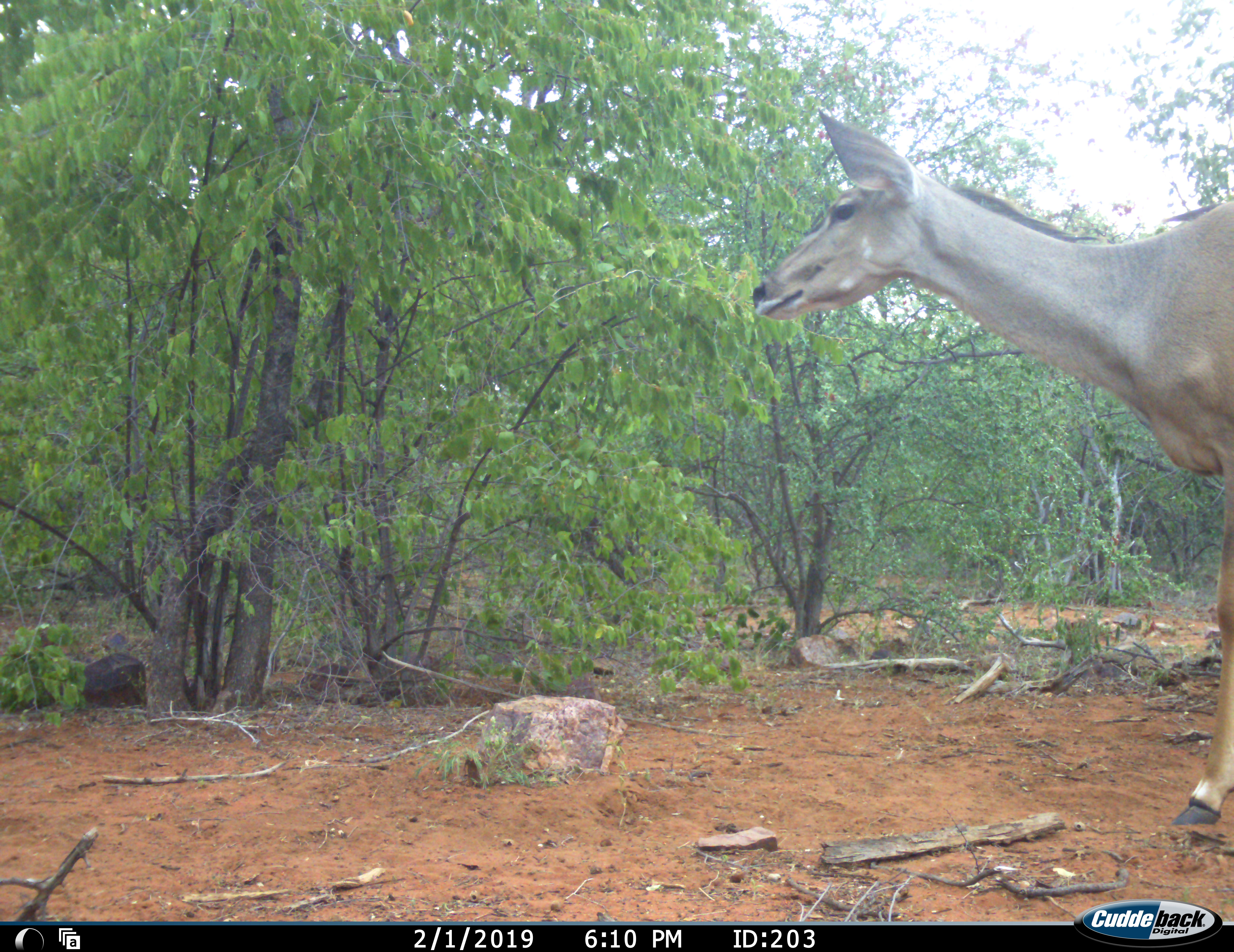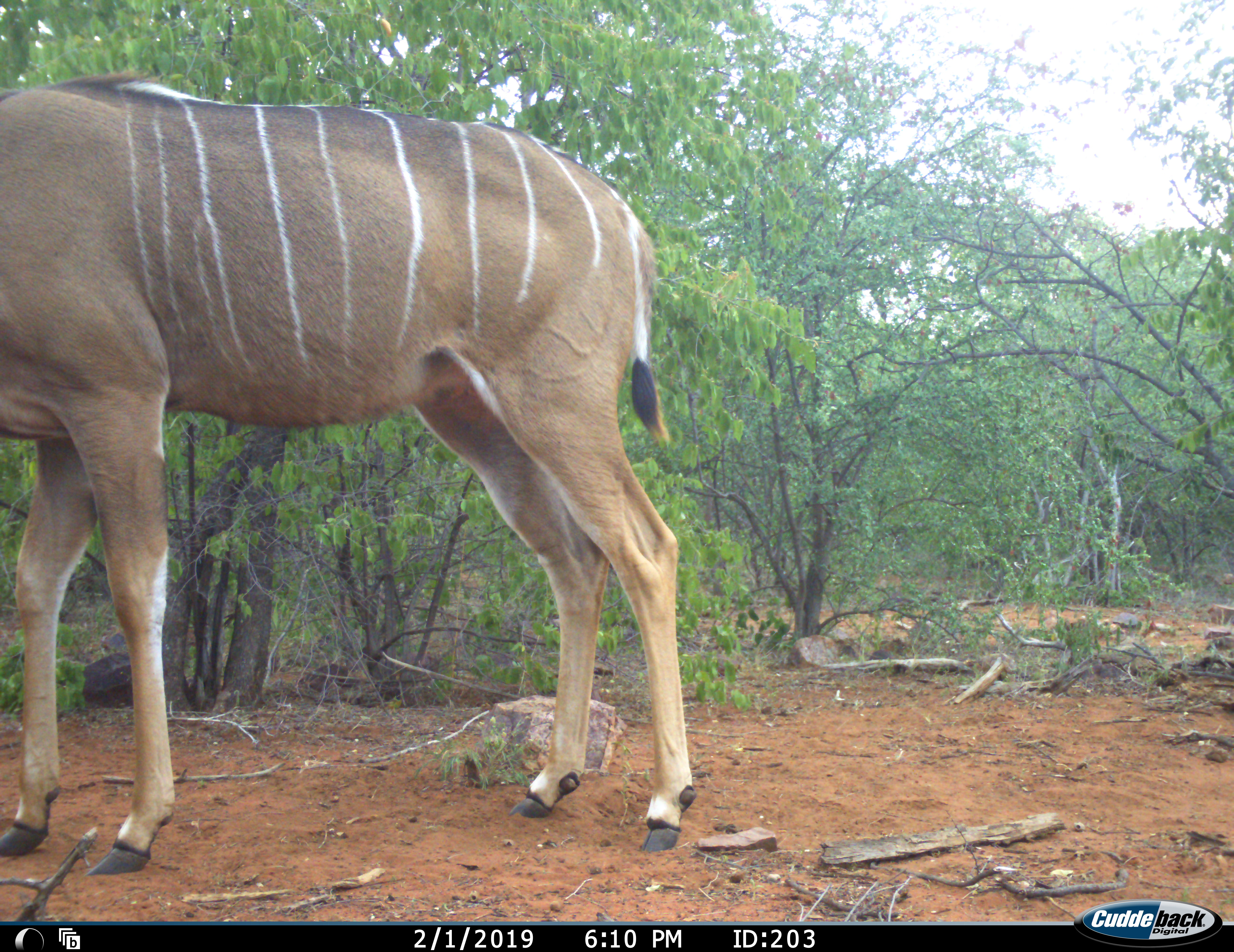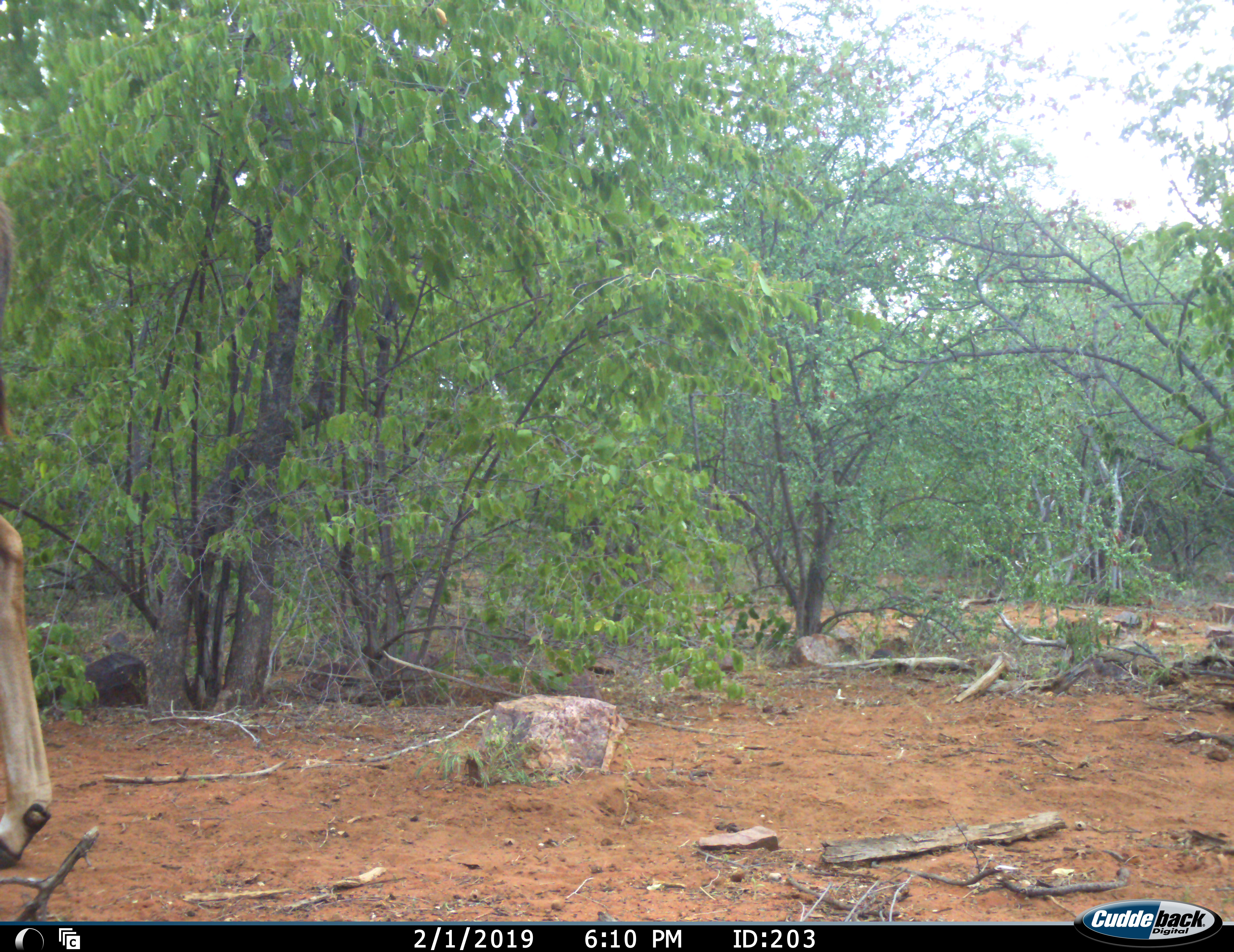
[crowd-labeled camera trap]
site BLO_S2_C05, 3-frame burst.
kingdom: Animalia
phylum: Chordata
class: Mammalia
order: Artiodactyla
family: Bovidae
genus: Tragelaphus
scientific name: Tragelaphus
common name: kudu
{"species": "kudu (Tragelaphus)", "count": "1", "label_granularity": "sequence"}